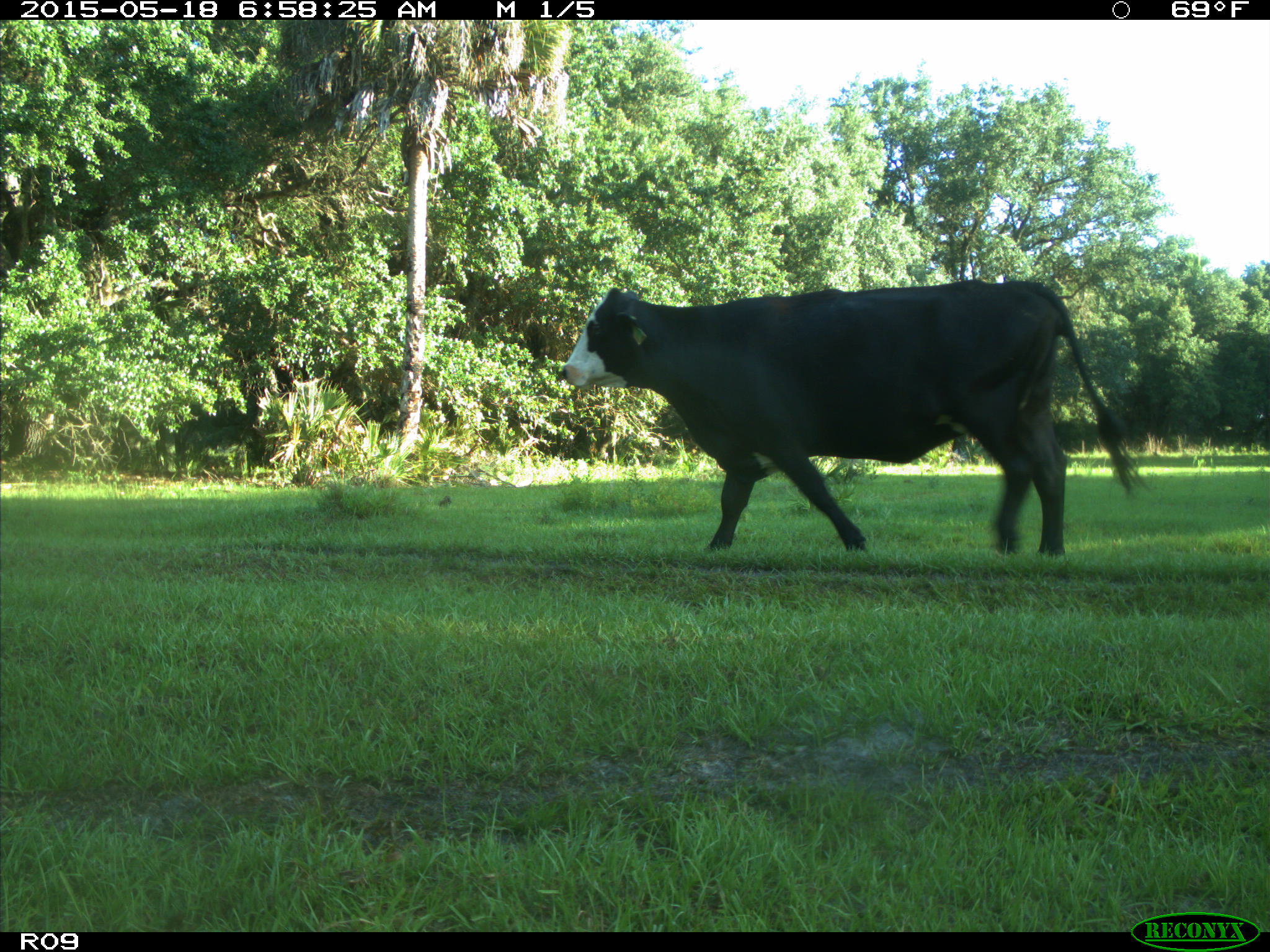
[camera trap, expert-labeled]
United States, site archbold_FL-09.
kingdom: Animalia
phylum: Chordata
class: Mammalia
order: Artiodactyla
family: Bovidae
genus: Bos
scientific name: Bos taurus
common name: domestic cow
Bos taurus (domestic cow).